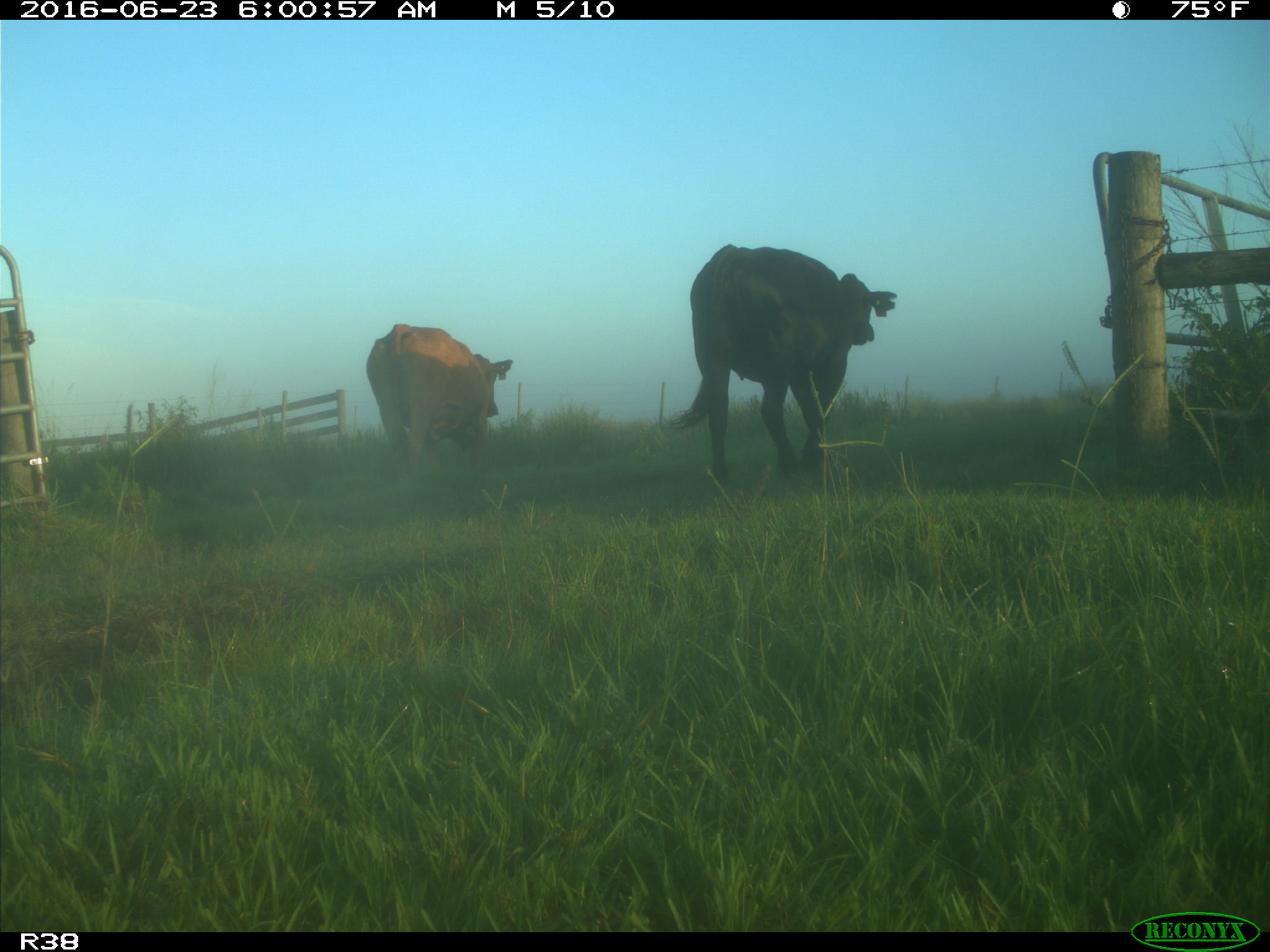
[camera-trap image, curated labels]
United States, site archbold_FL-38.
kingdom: Animalia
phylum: Chordata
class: Mammalia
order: Artiodactyla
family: Bovidae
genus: Bos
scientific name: Bos taurus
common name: domestic cow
Bos taurus (domestic cow).